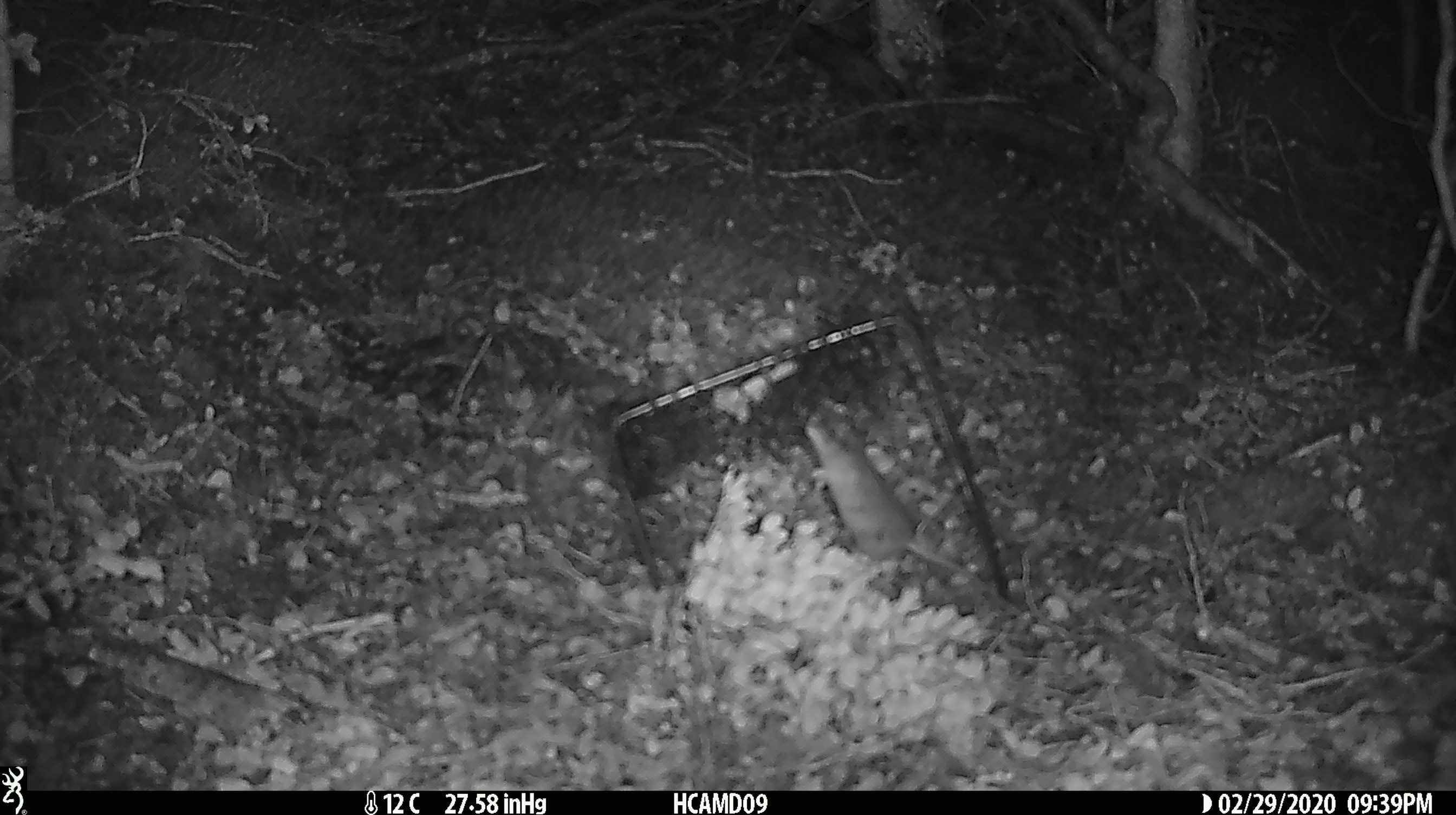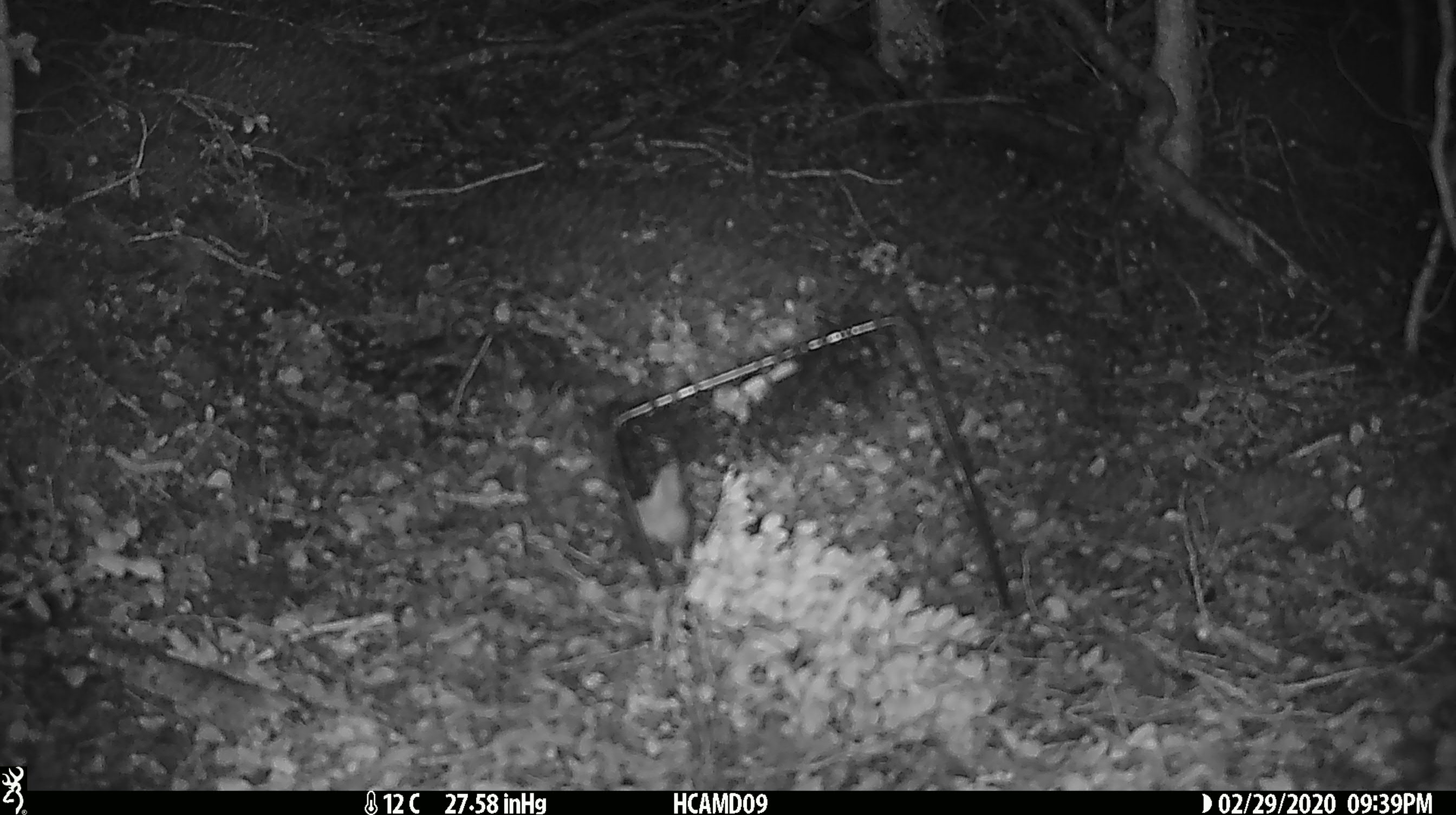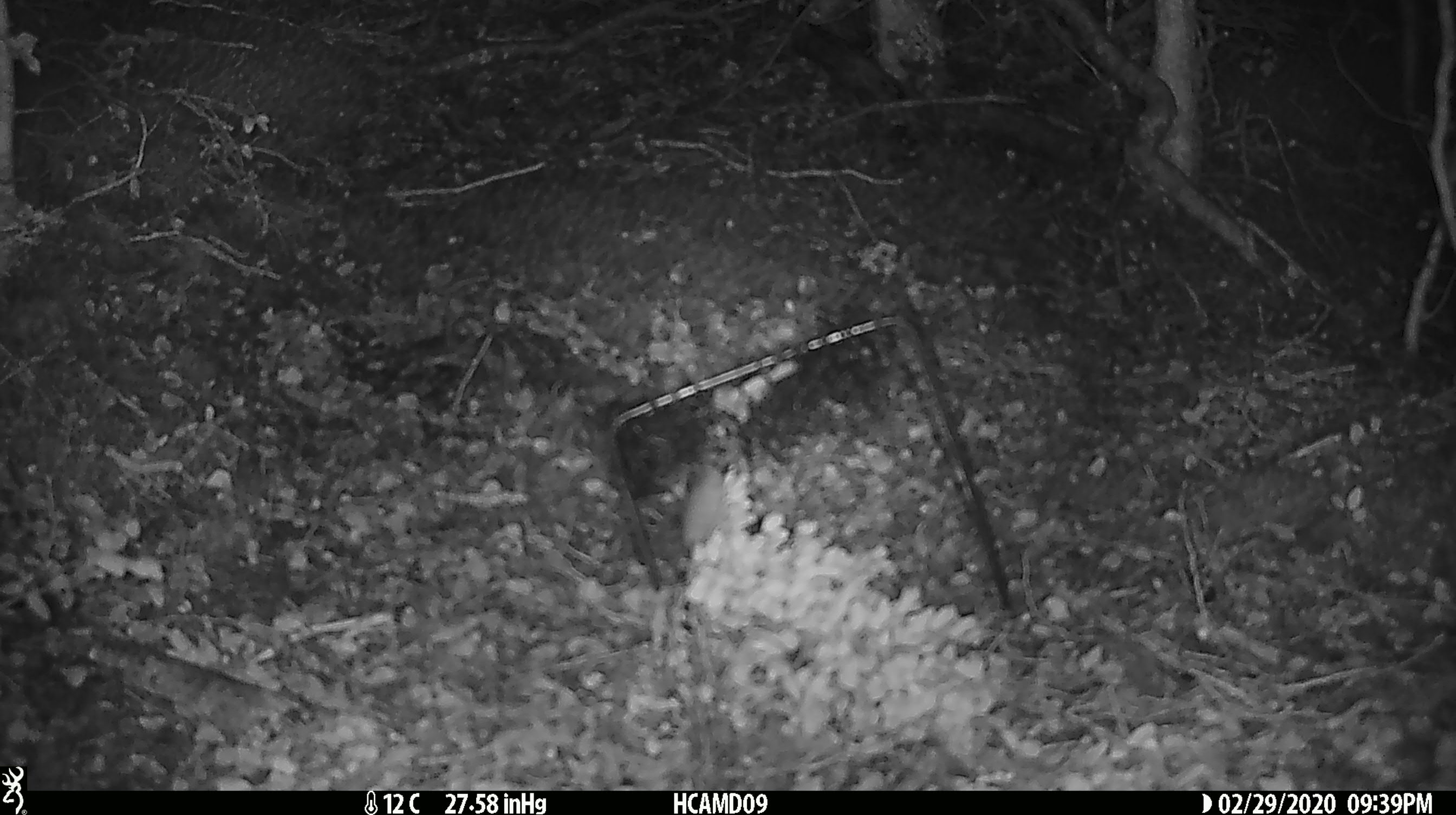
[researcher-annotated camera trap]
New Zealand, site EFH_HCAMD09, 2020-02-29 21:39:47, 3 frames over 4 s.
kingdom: Animalia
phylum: Chordata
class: Mammalia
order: Rodentia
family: Muridae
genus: Mus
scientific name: Mus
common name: mouse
Mouse (Mus).